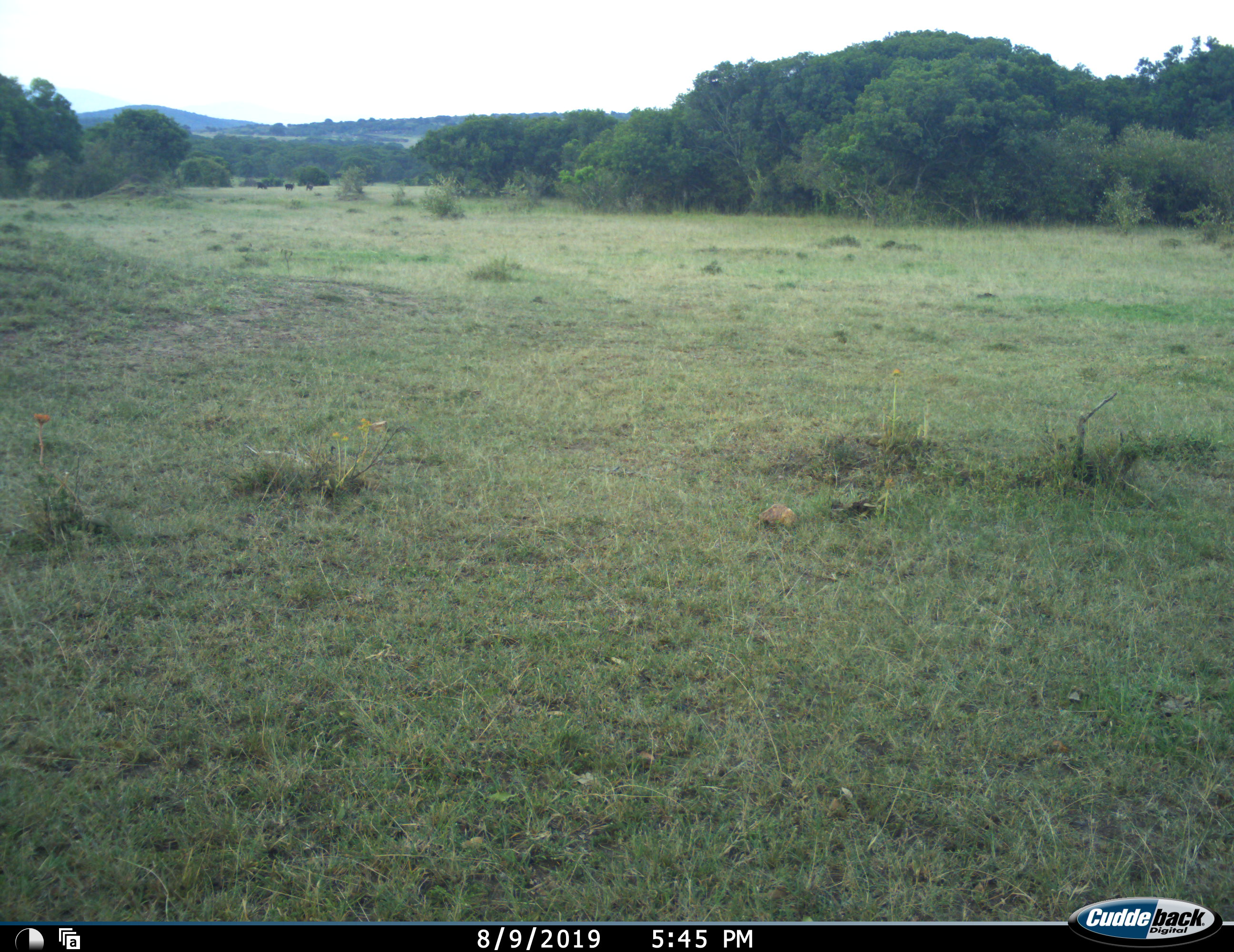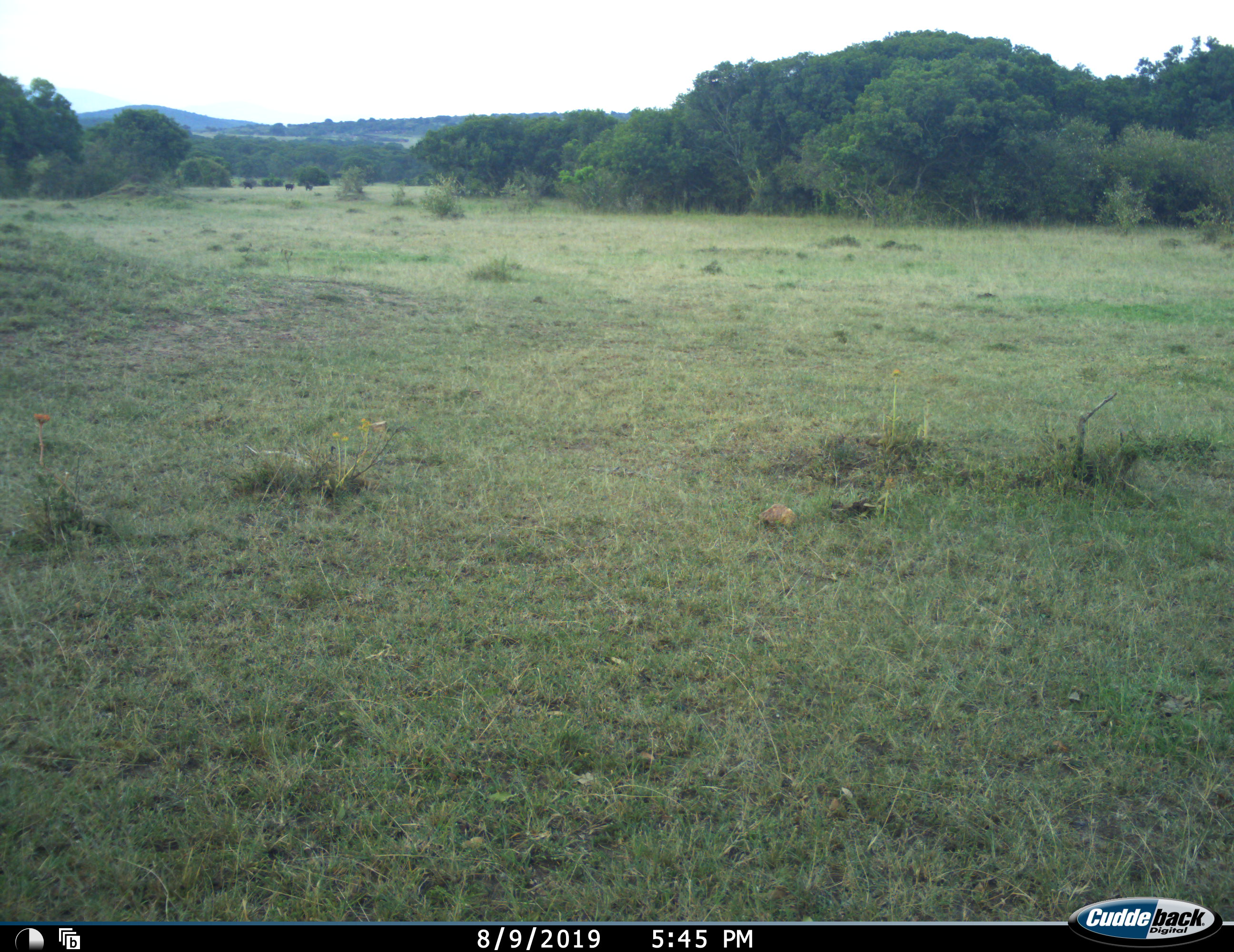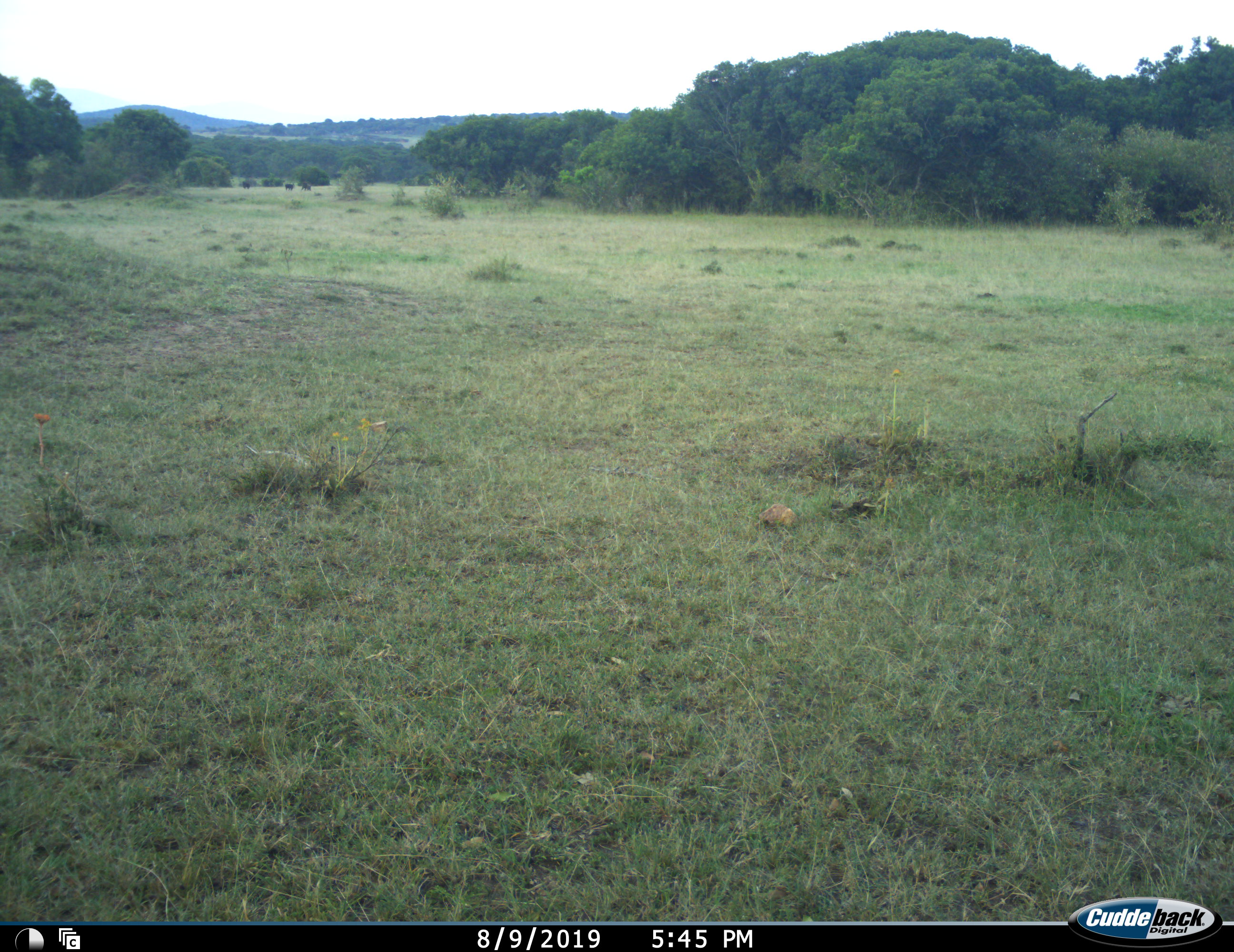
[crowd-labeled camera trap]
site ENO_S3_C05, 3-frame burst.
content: unidentified animal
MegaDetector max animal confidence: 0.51